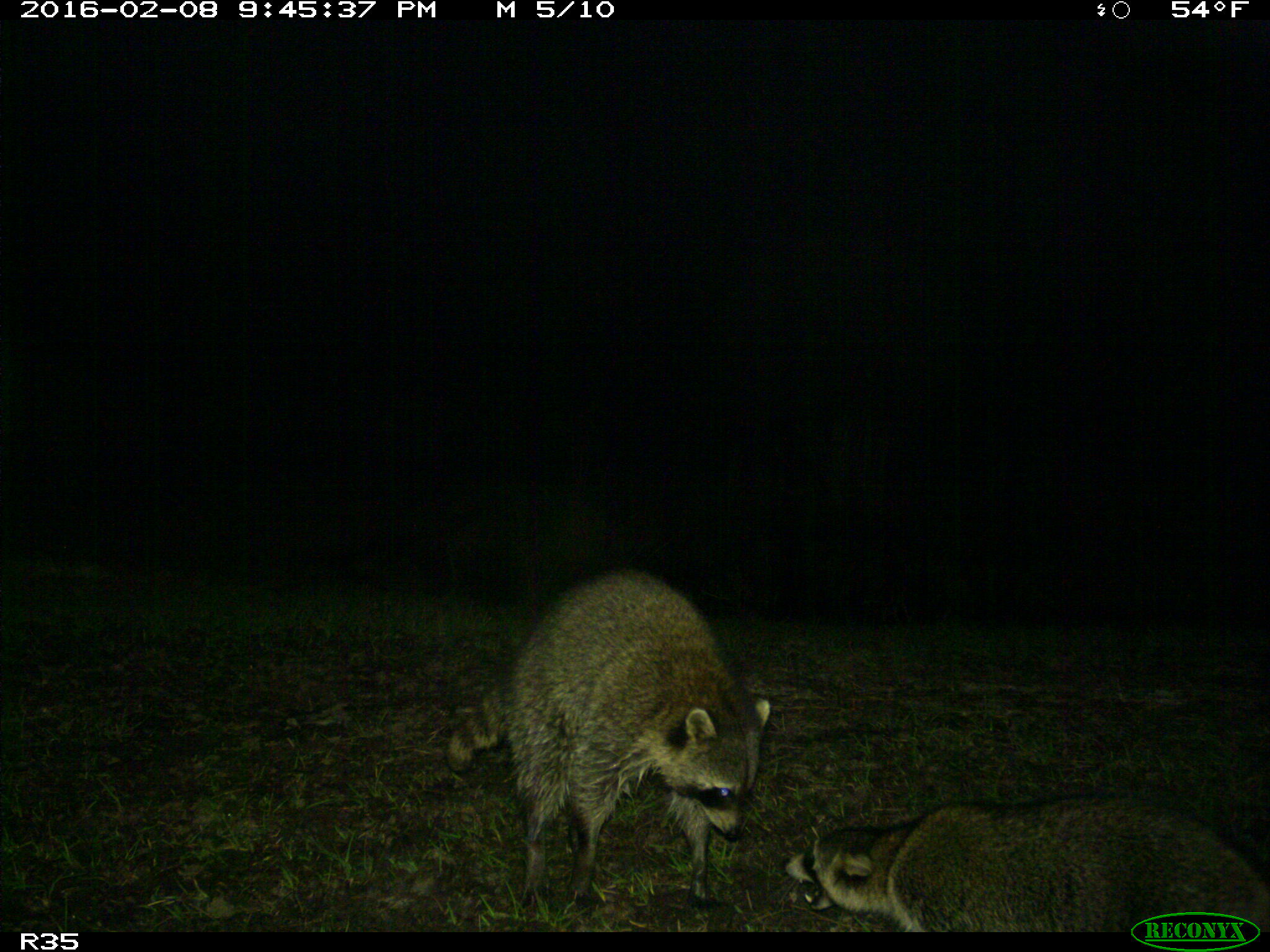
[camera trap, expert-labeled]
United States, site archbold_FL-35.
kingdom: Animalia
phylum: Chordata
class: Mammalia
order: Carnivora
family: Procyonidae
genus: Procyon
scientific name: Procyon lotor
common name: common raccoon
Procyon lotor (common raccoon).